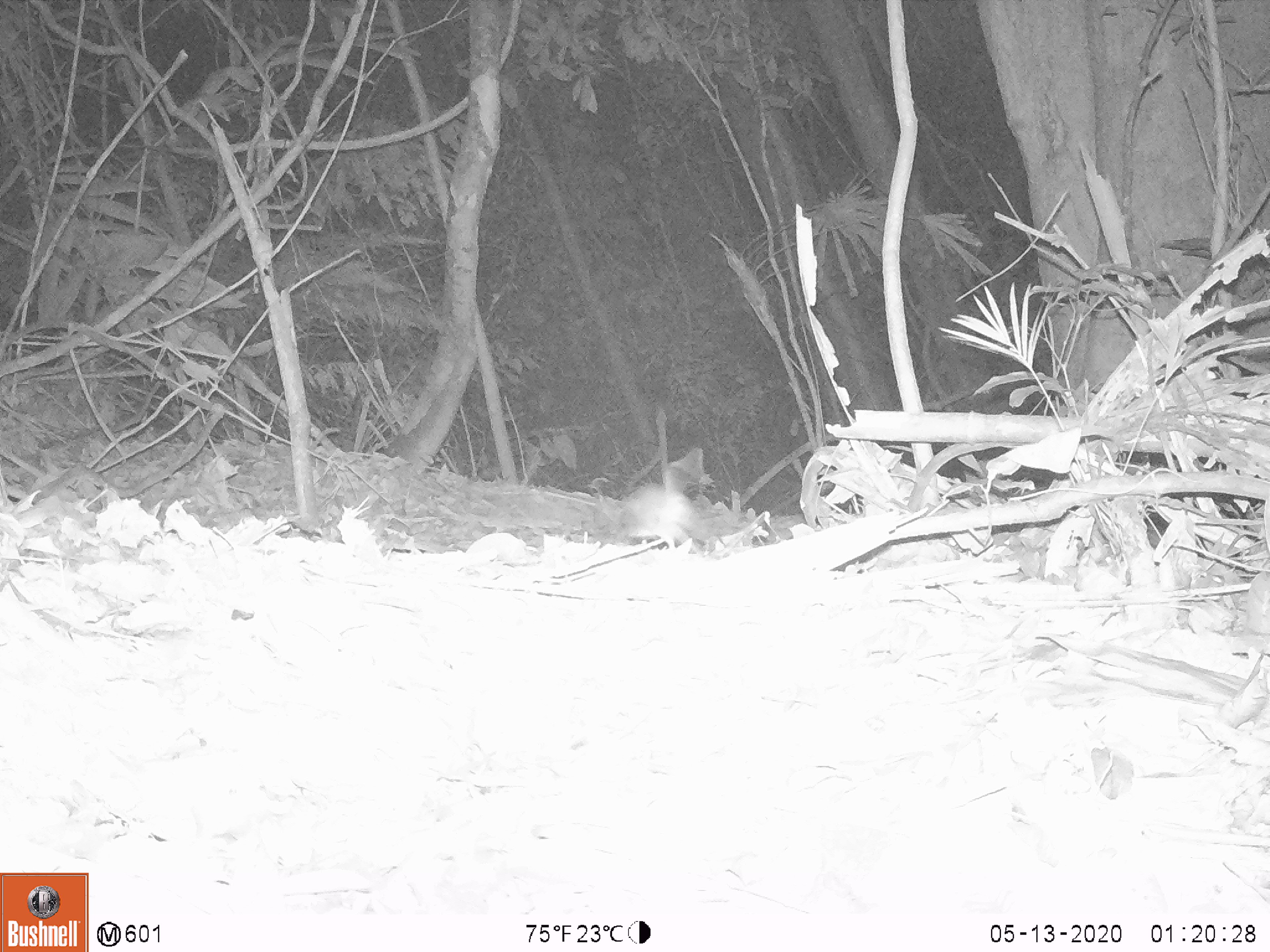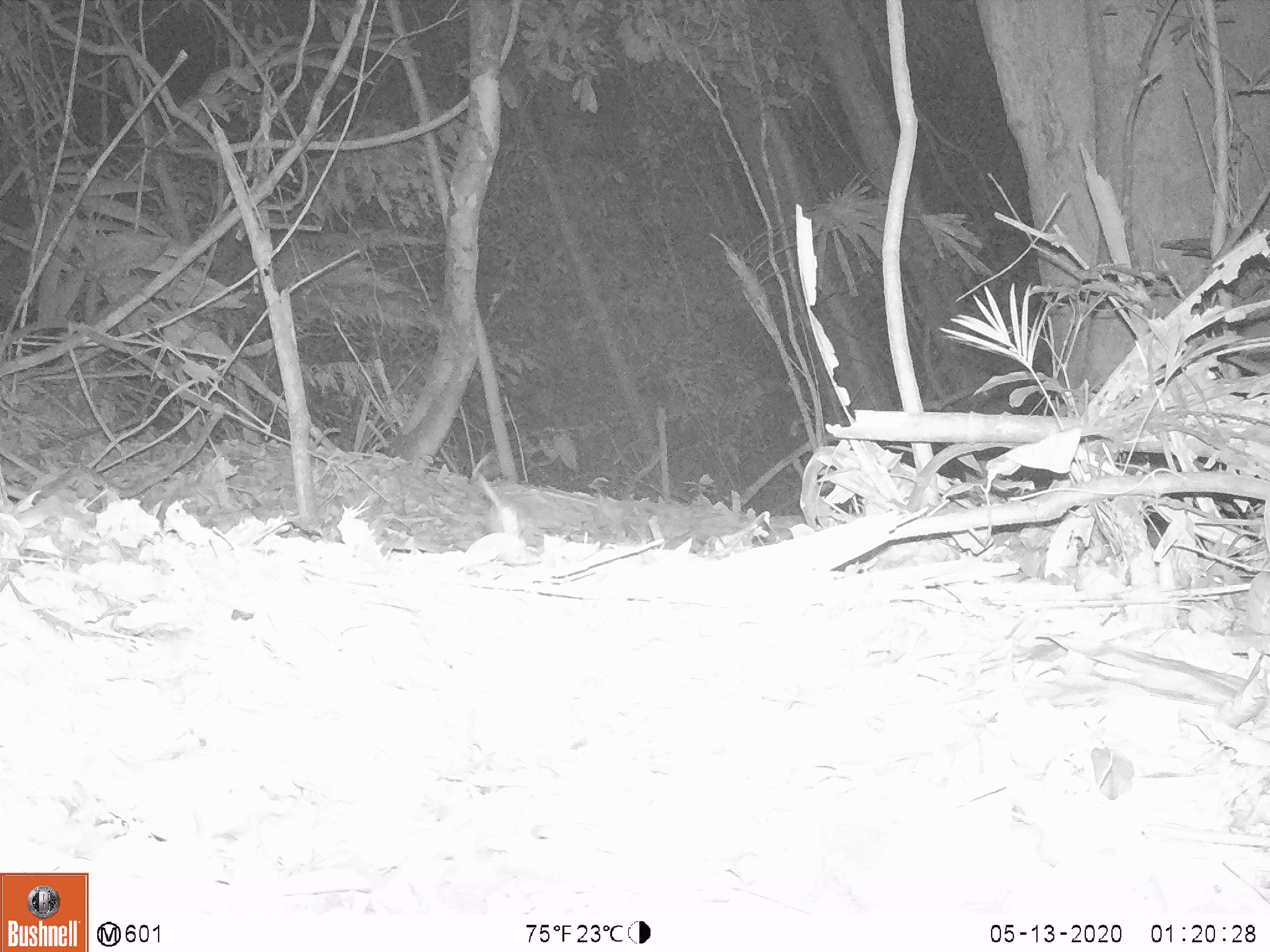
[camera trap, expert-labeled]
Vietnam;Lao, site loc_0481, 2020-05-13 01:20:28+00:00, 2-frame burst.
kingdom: Animalia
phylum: Chordata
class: Mammalia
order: Rodentia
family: Muridae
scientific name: Muridae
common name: old-world mice and rats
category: unidentified murid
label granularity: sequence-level